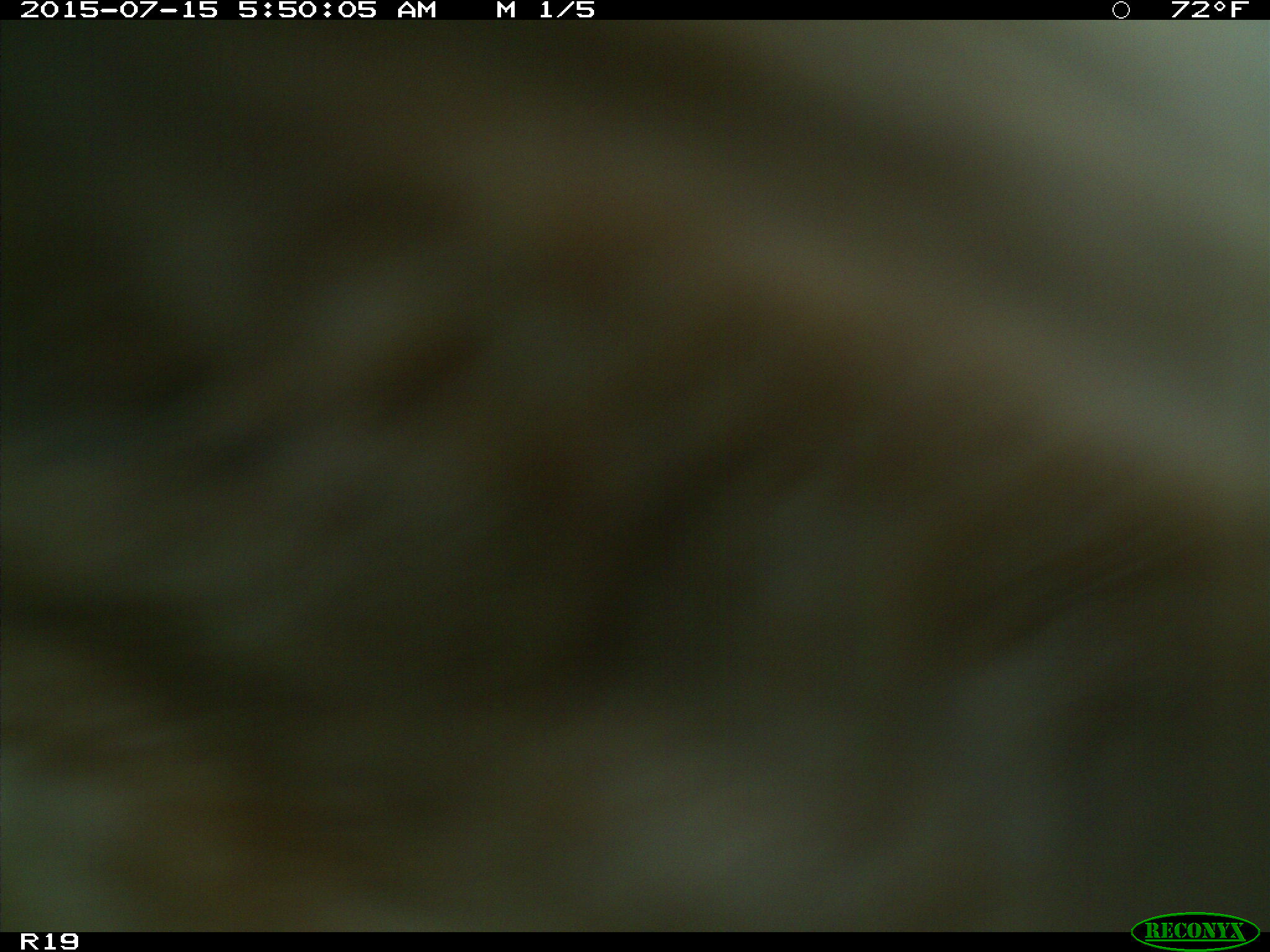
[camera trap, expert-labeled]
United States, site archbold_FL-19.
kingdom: Animalia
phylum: Chordata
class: Mammalia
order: Artiodactyla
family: Bovidae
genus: Bos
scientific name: Bos taurus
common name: domestic cow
Bos taurus (domestic cow).